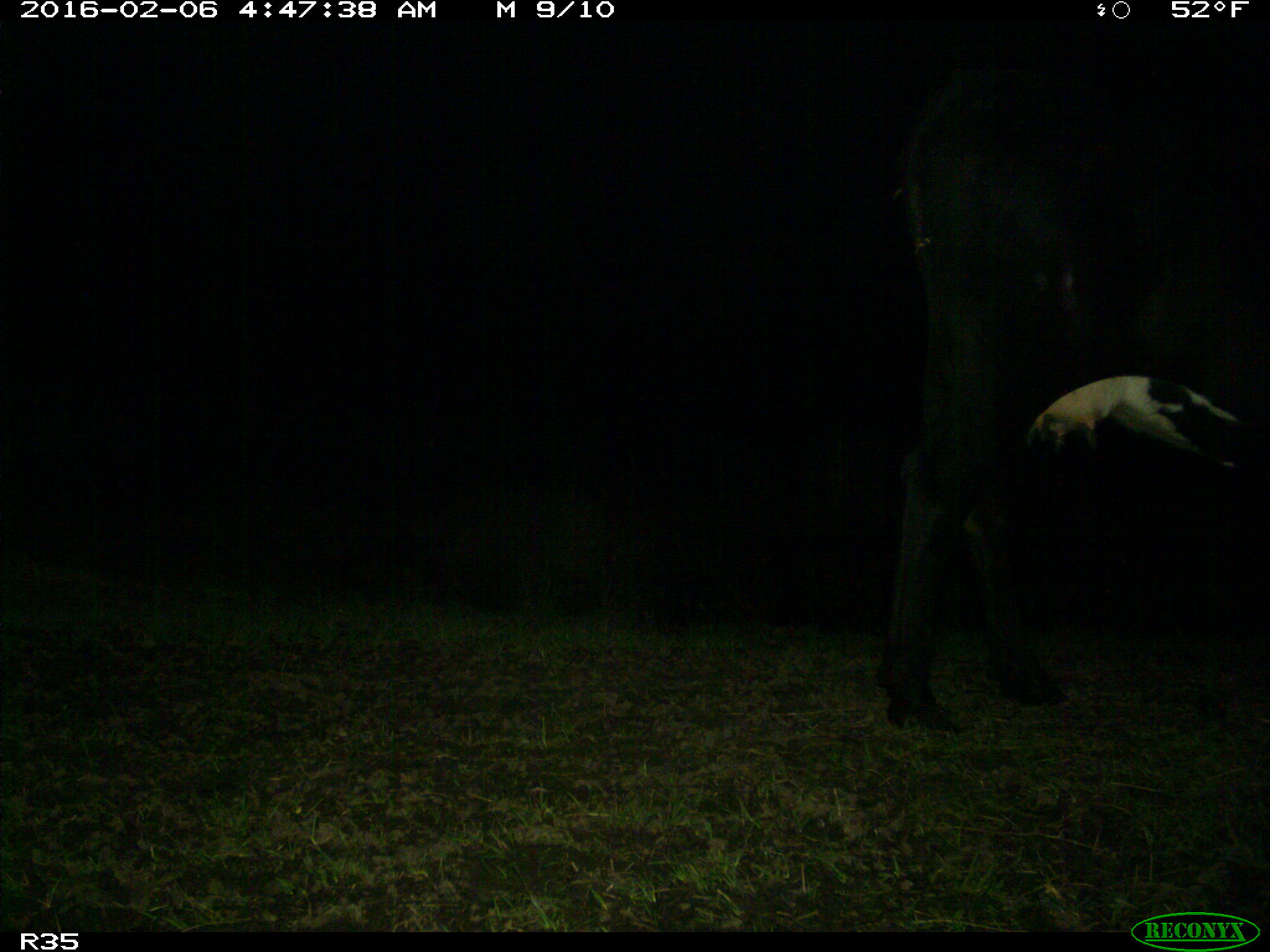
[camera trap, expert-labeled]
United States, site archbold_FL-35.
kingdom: Animalia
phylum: Chordata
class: Mammalia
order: Artiodactyla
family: Bovidae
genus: Bos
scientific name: Bos taurus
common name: domestic cow